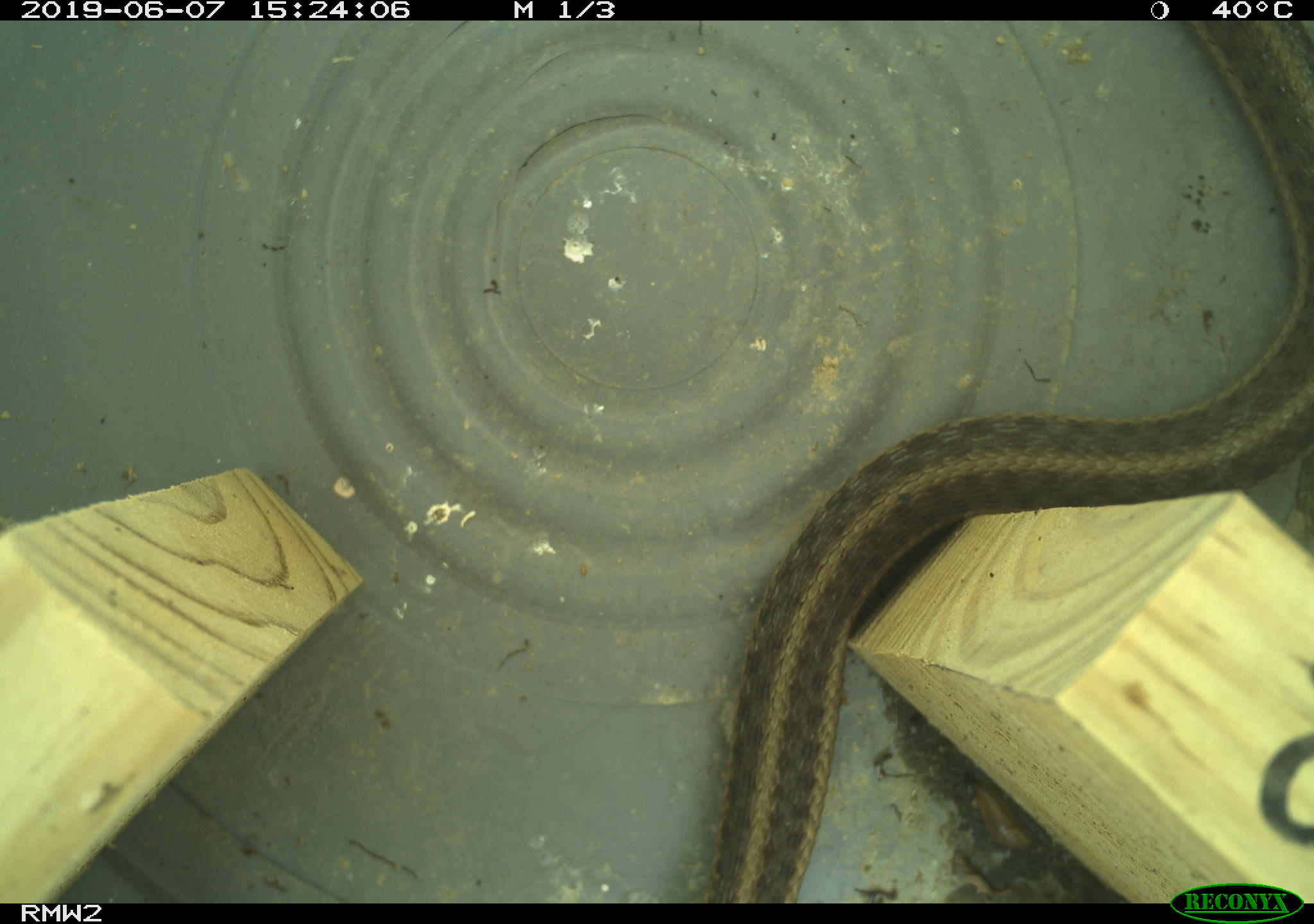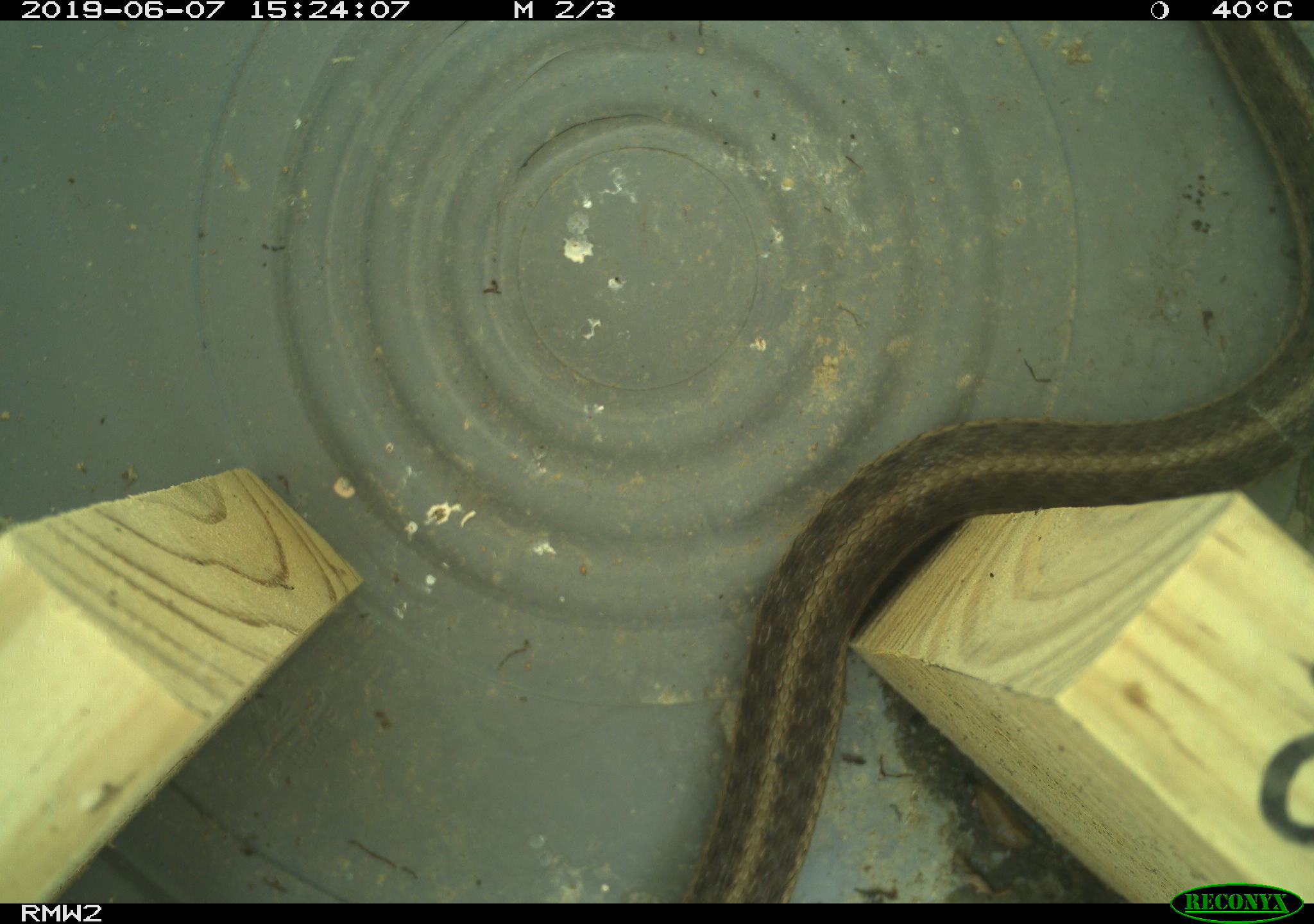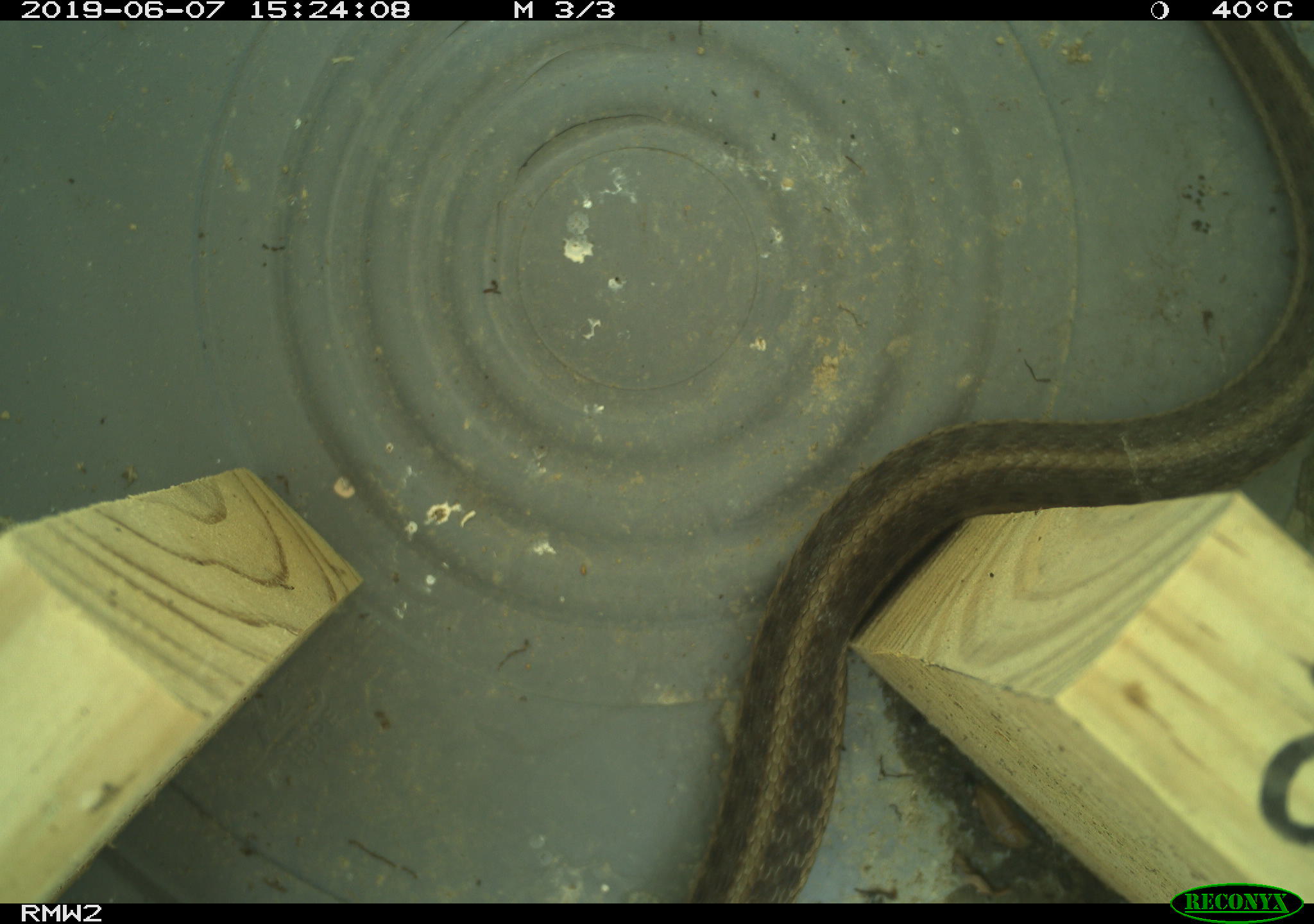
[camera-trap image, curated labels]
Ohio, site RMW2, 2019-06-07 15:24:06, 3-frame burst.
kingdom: Animalia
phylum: Chordata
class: Reptilia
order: Squamata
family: Colubridae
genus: Thamnophis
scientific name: Thamnophis sirtalis sirtalis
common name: eastern gartersnake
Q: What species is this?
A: Eastern gartersnake (Thamnophis sirtalis sirtalis).